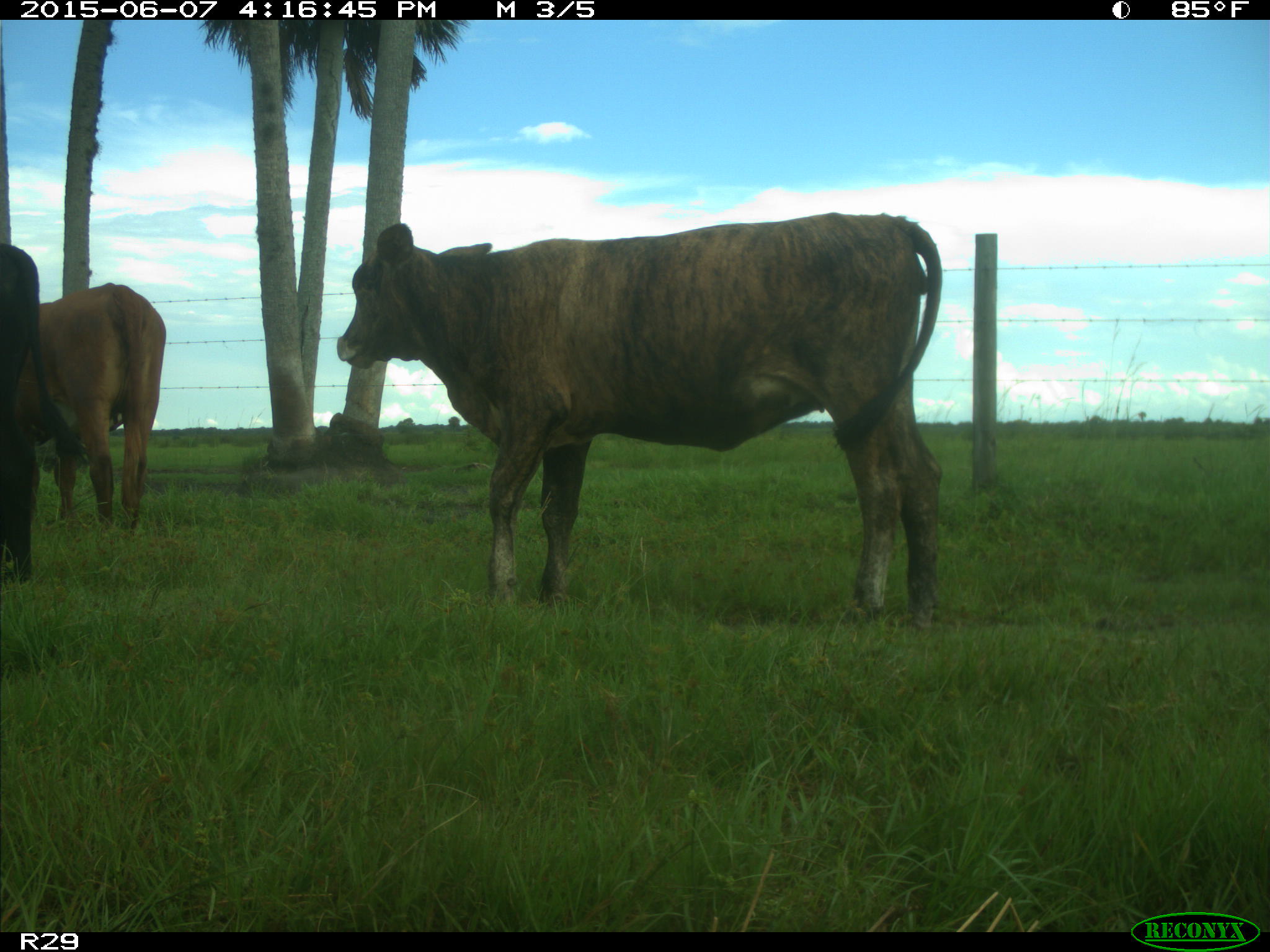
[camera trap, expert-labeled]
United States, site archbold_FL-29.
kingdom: Animalia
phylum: Chordata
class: Mammalia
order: Artiodactyla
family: Bovidae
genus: Bos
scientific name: Bos taurus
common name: domestic cow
Bos taurus (domestic cow).